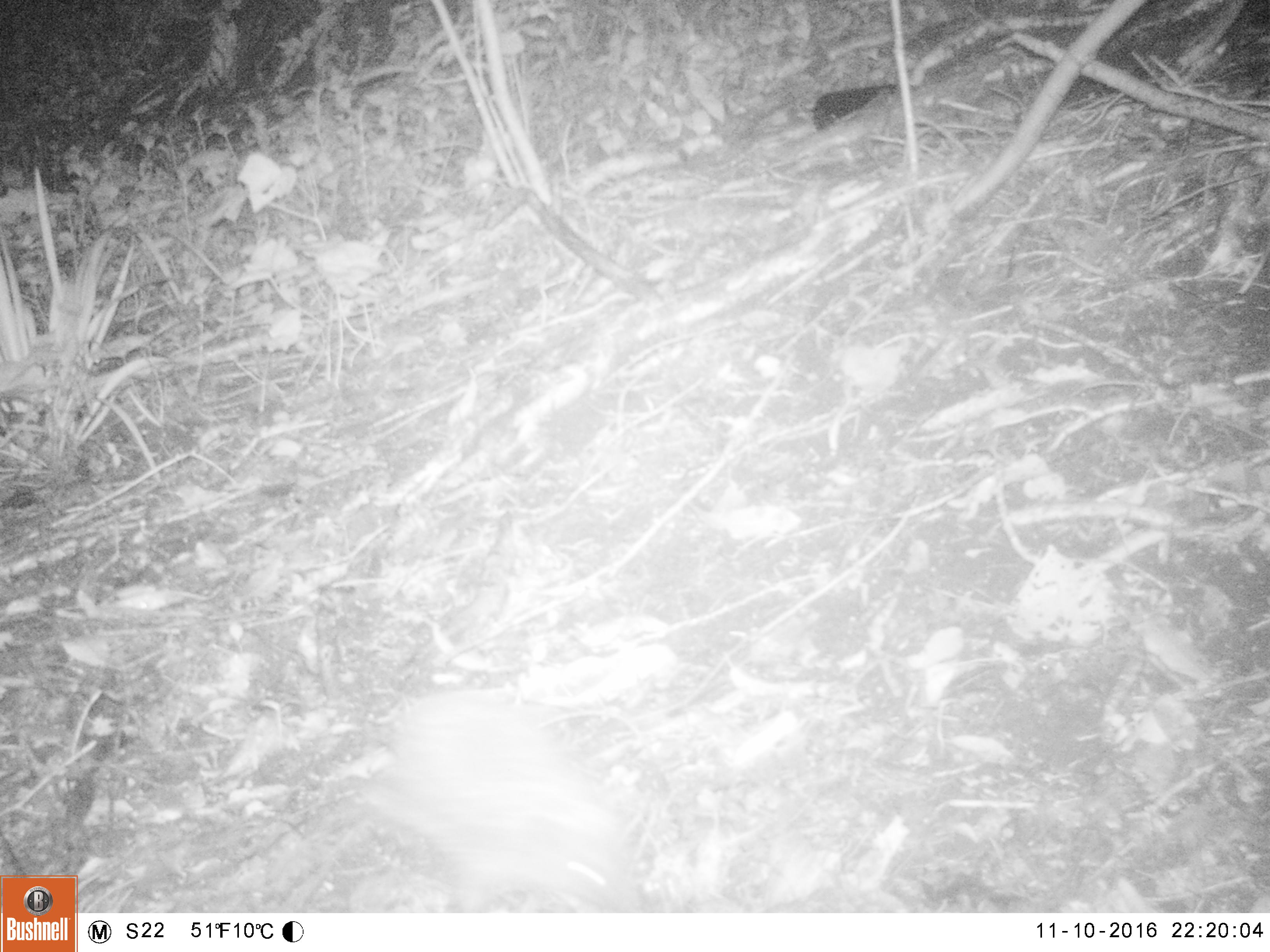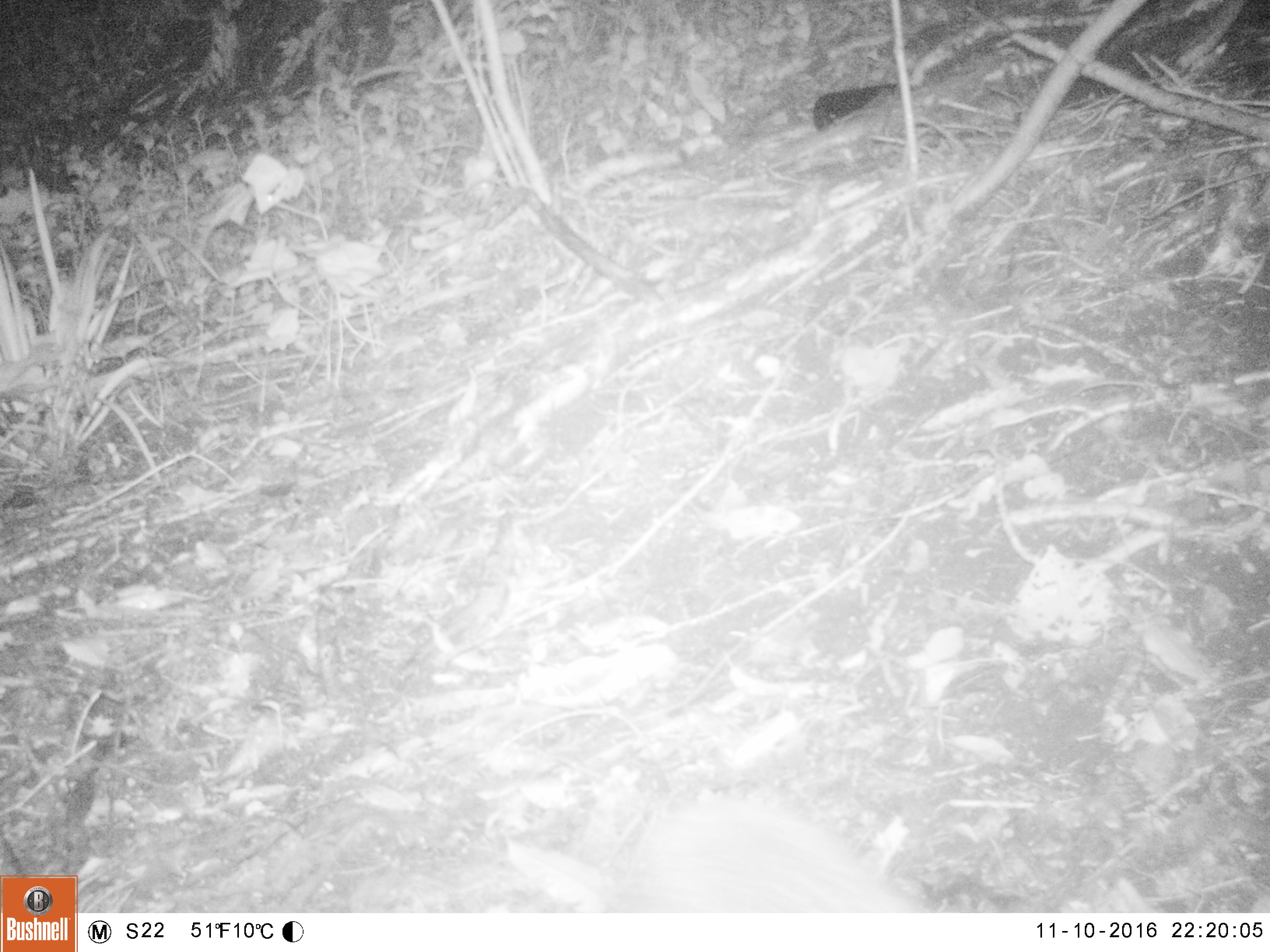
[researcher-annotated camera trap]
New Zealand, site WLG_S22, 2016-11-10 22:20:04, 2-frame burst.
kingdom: Animalia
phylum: Chordata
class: Mammalia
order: Eulipotyphla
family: Erinaceidae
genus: Erinaceus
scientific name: Erinaceus europaeus europaeus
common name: european hedgehog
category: hedgehog